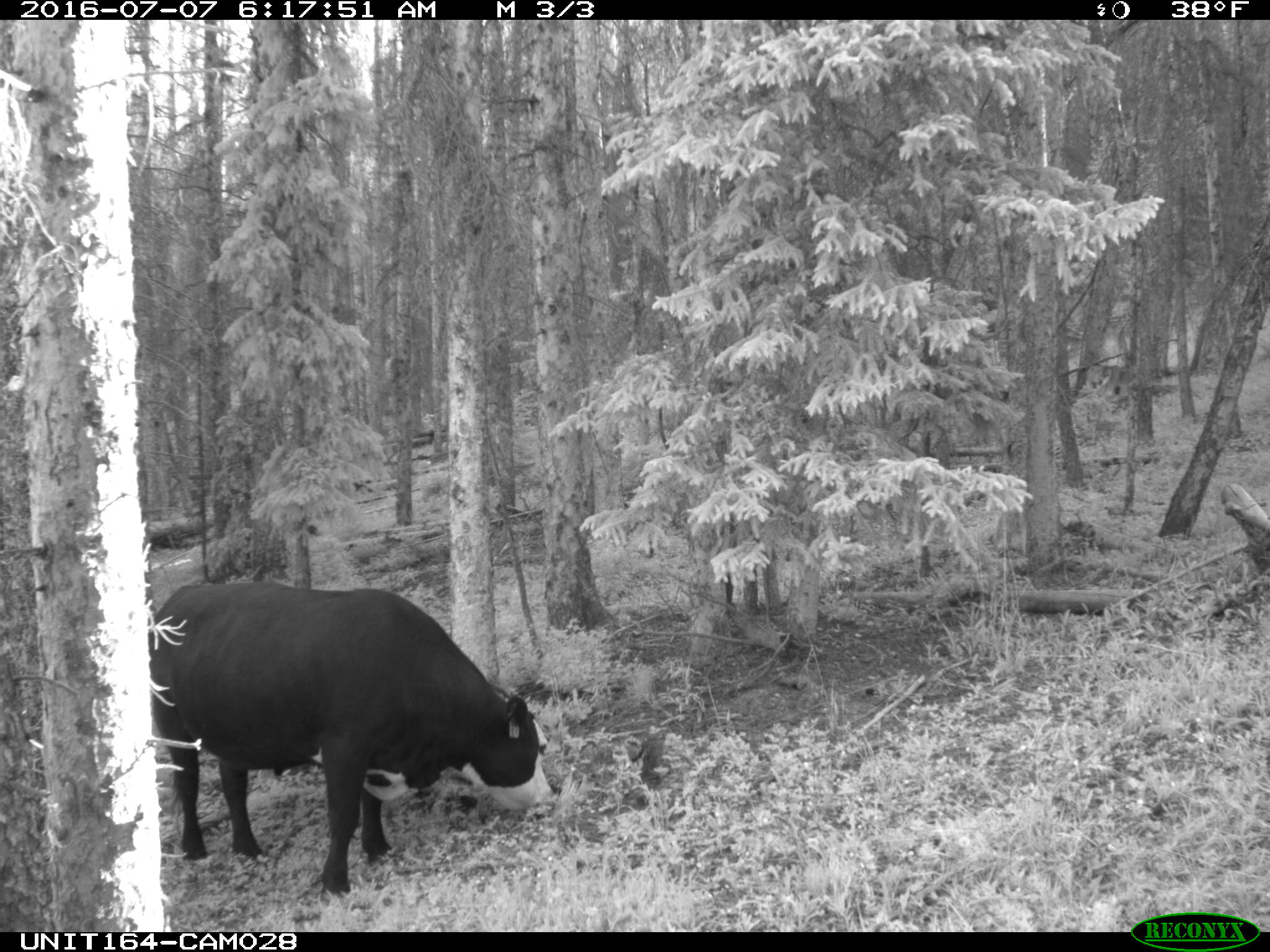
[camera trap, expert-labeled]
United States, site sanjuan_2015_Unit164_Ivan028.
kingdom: Animalia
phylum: Chordata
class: Mammalia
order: Artiodactyla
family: Bovidae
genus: Bos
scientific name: Bos taurus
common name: domestic cow